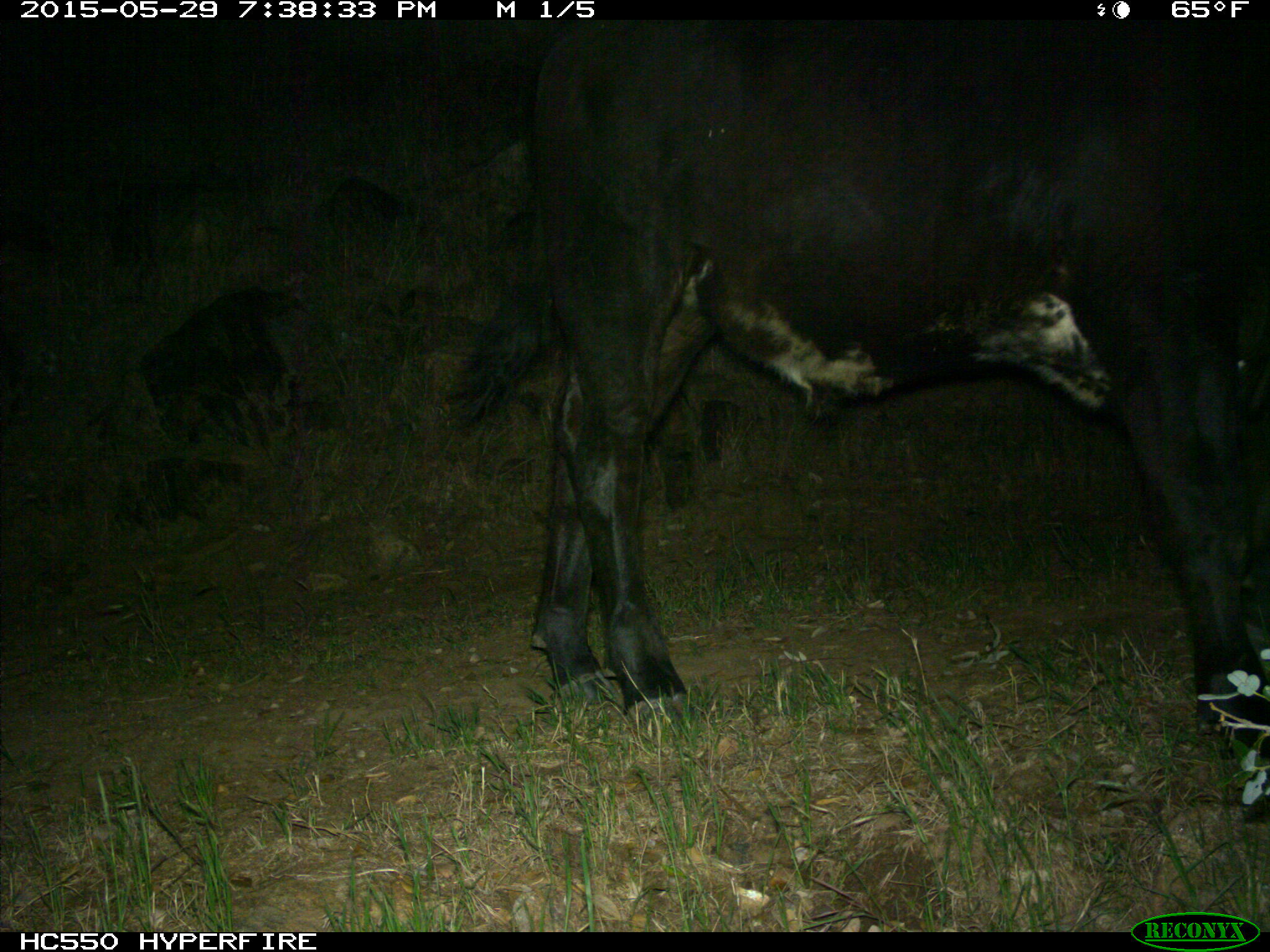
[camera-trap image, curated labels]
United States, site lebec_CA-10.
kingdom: Animalia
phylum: Chordata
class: Mammalia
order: Artiodactyla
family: Bovidae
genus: Bos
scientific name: Bos taurus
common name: domestic cow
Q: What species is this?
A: Bos taurus (domestic cow).